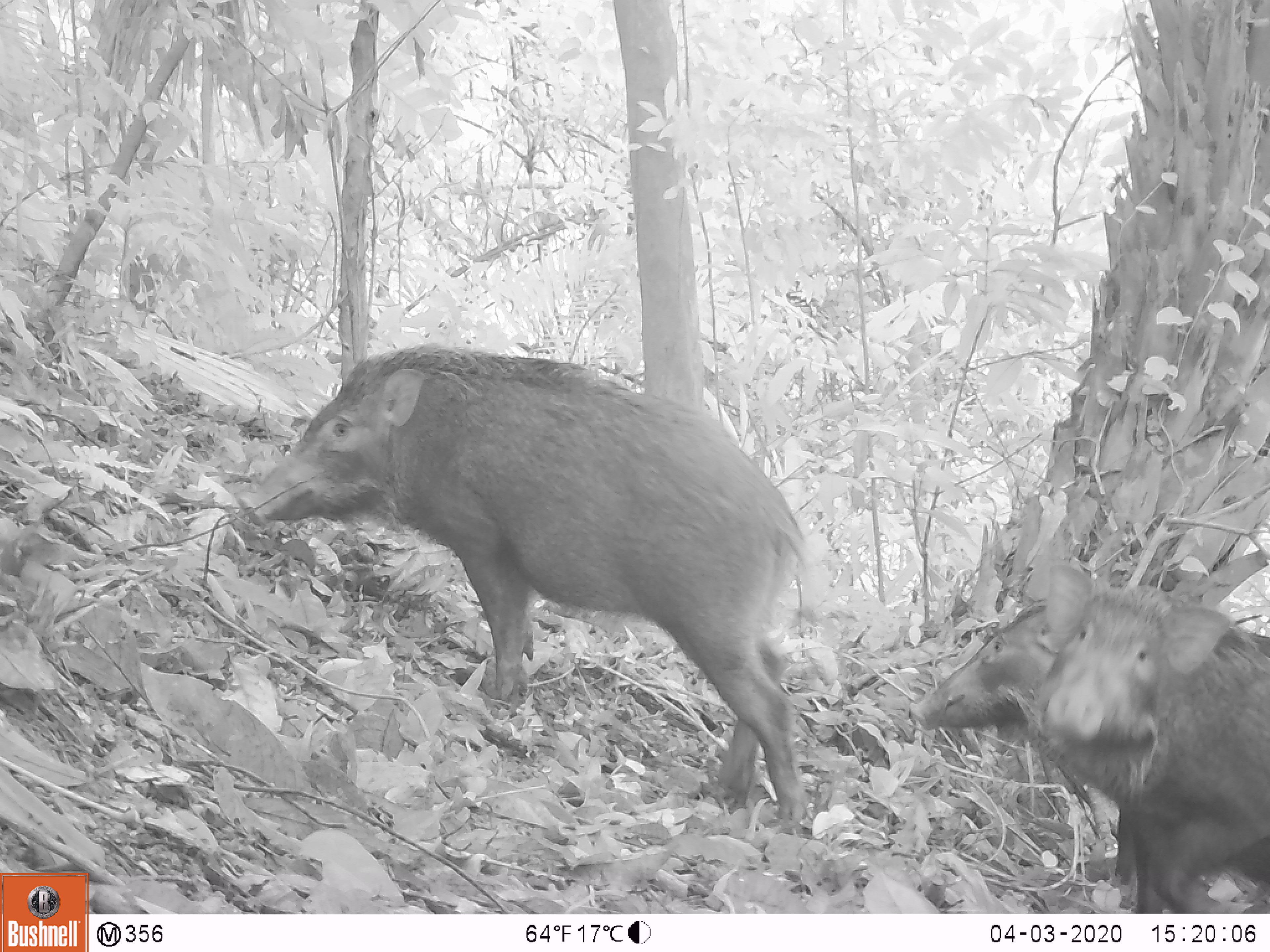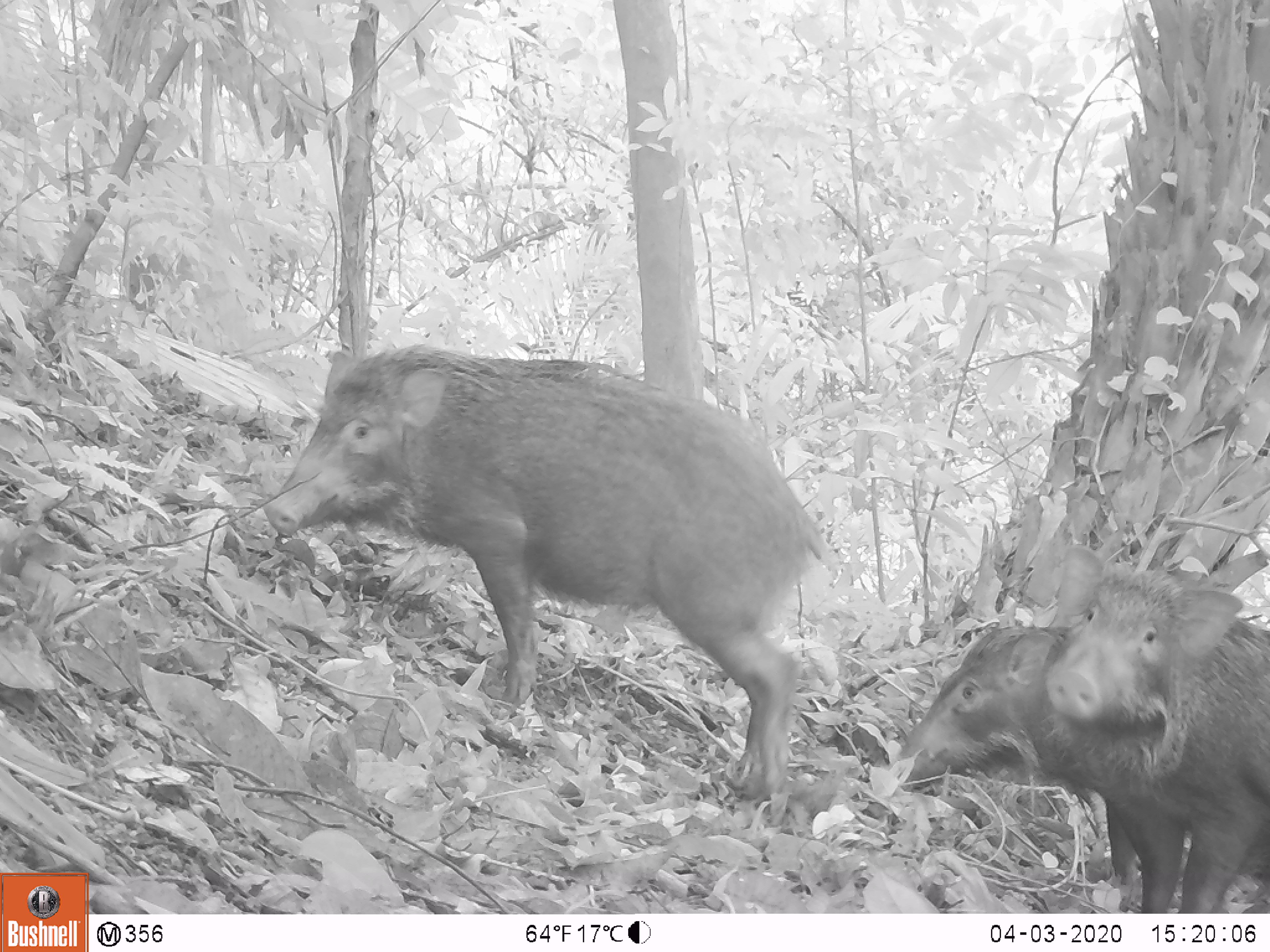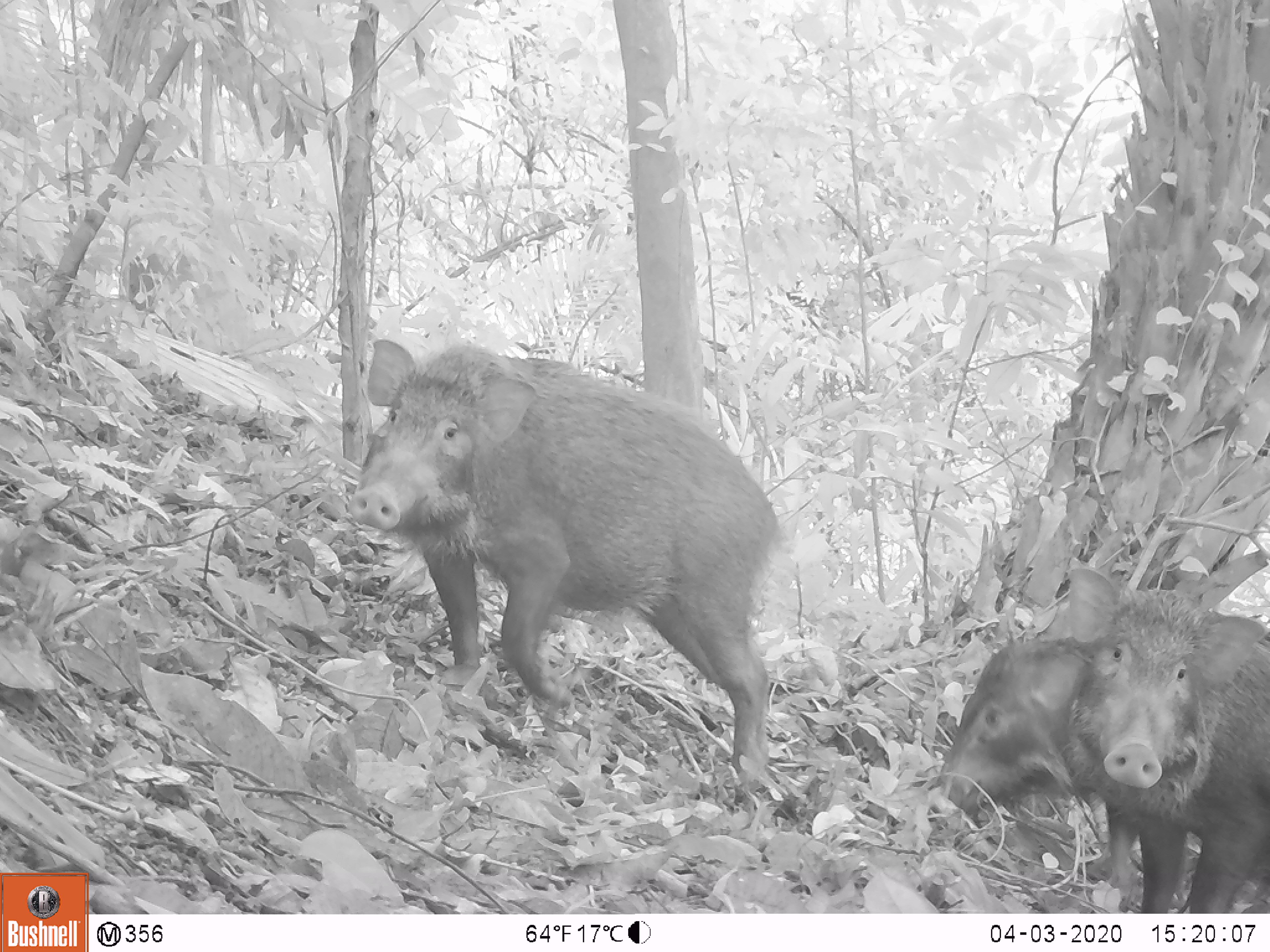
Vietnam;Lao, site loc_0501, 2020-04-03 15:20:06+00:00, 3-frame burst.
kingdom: Animalia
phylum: Chordata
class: Mammalia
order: Artiodactyla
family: Suidae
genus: Sus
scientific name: Sus scrofa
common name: eurasian wild pig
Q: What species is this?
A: Eurasian wild pig (Sus scrofa).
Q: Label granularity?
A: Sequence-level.